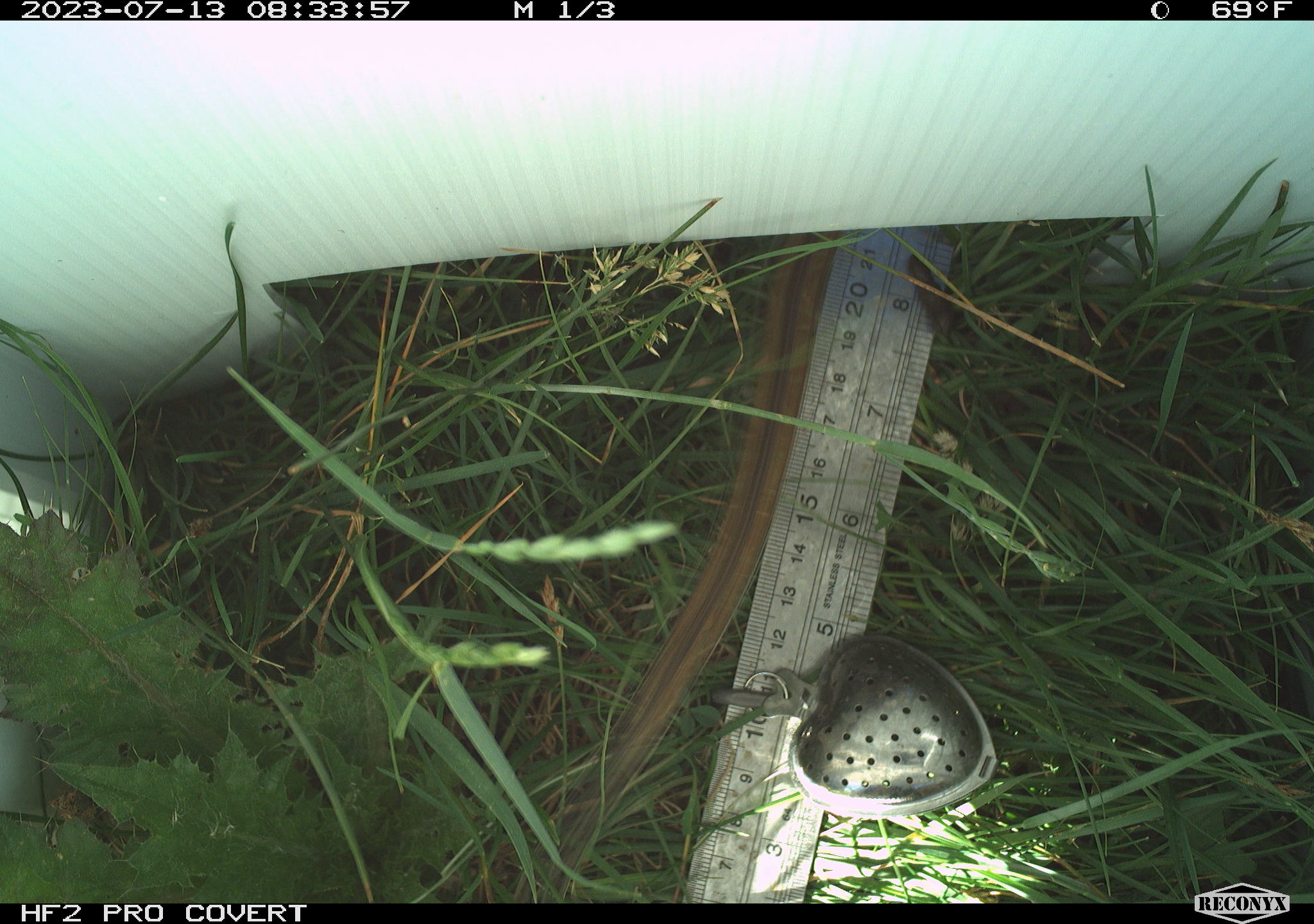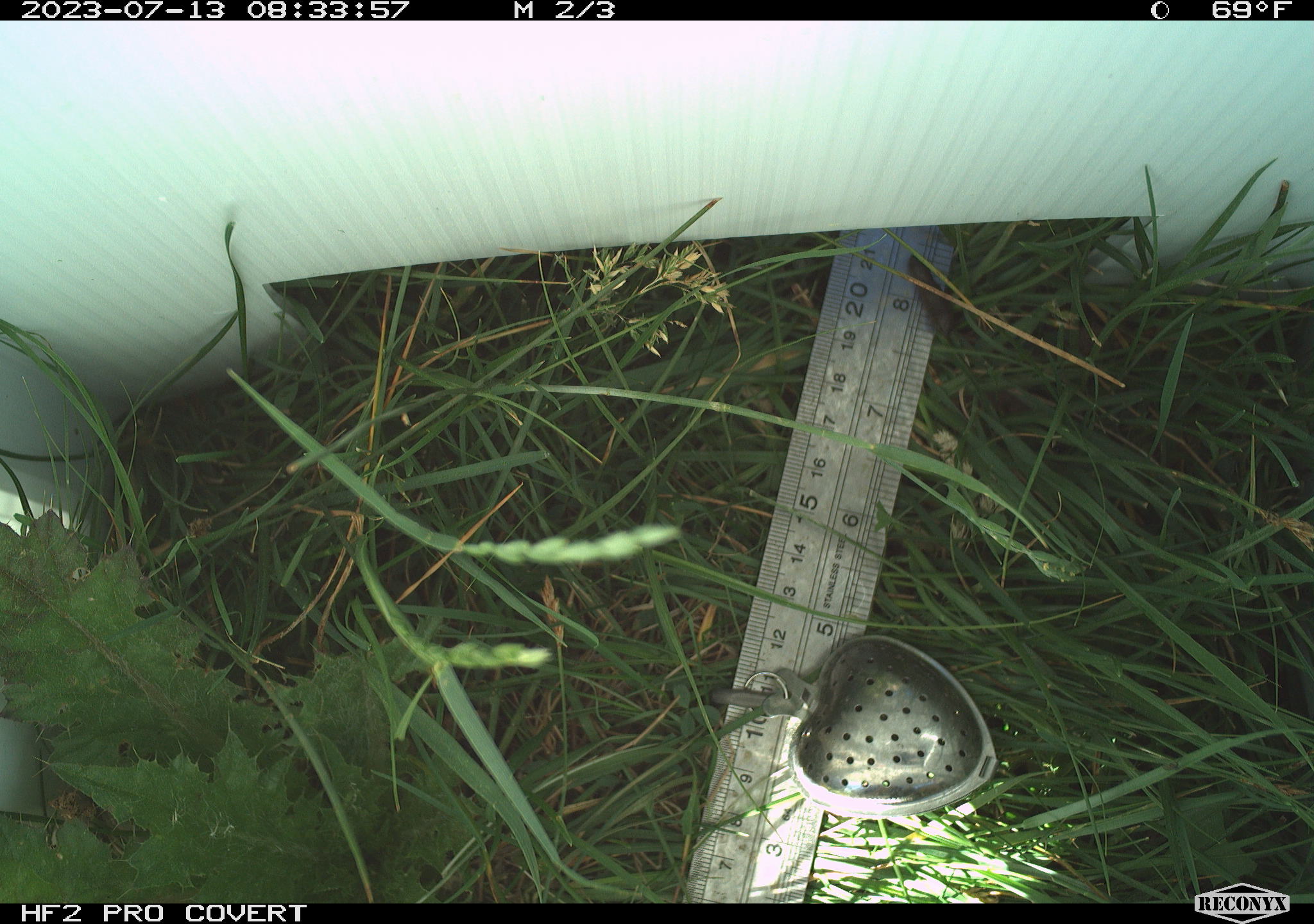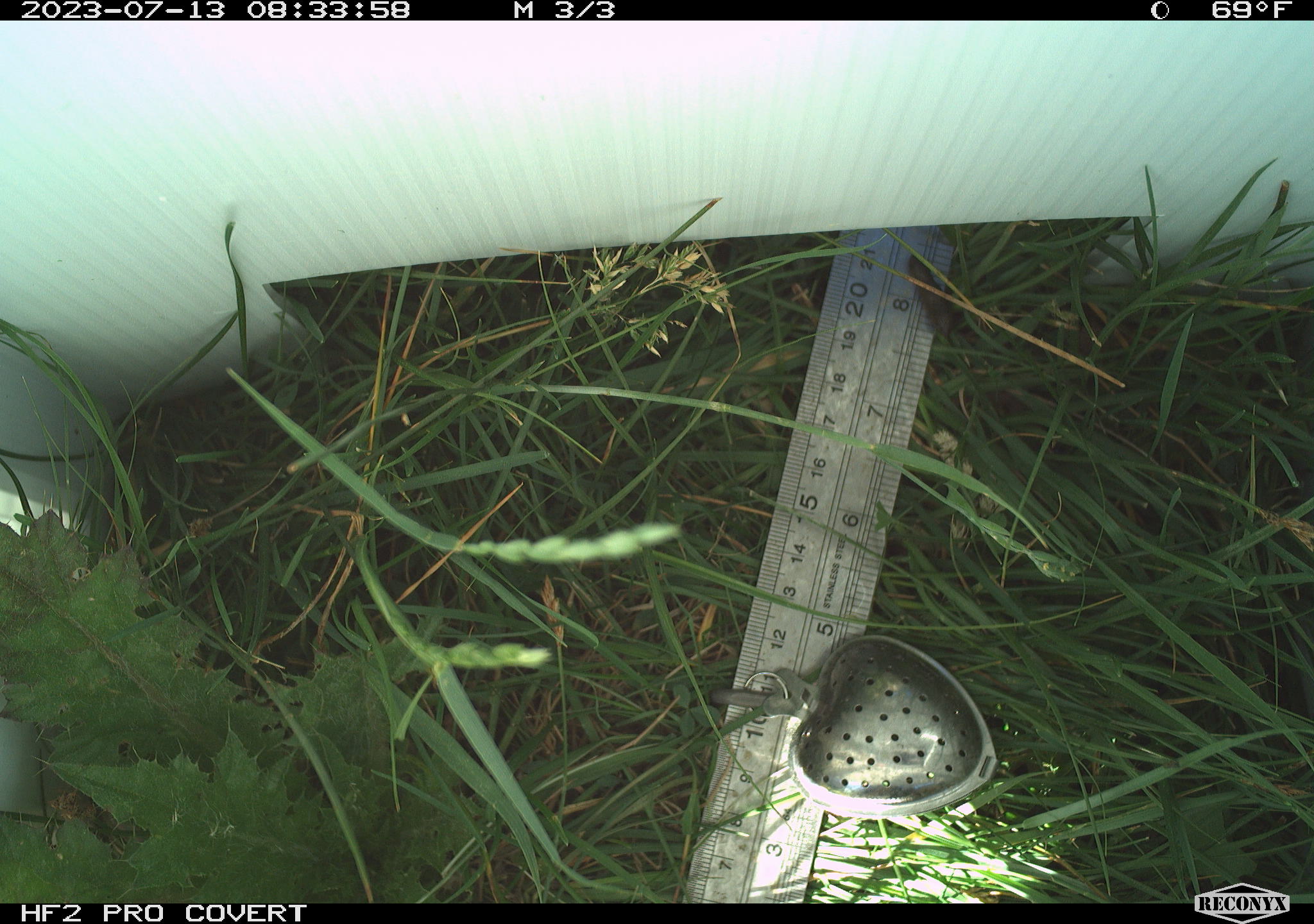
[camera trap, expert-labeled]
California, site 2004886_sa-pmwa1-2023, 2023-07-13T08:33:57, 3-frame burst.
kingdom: Animalia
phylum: Chordata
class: Mammalia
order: Rodentia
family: Sciuridae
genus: Urocitellus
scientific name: Urocitellus beldingi beldingi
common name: belding's ground squirrel